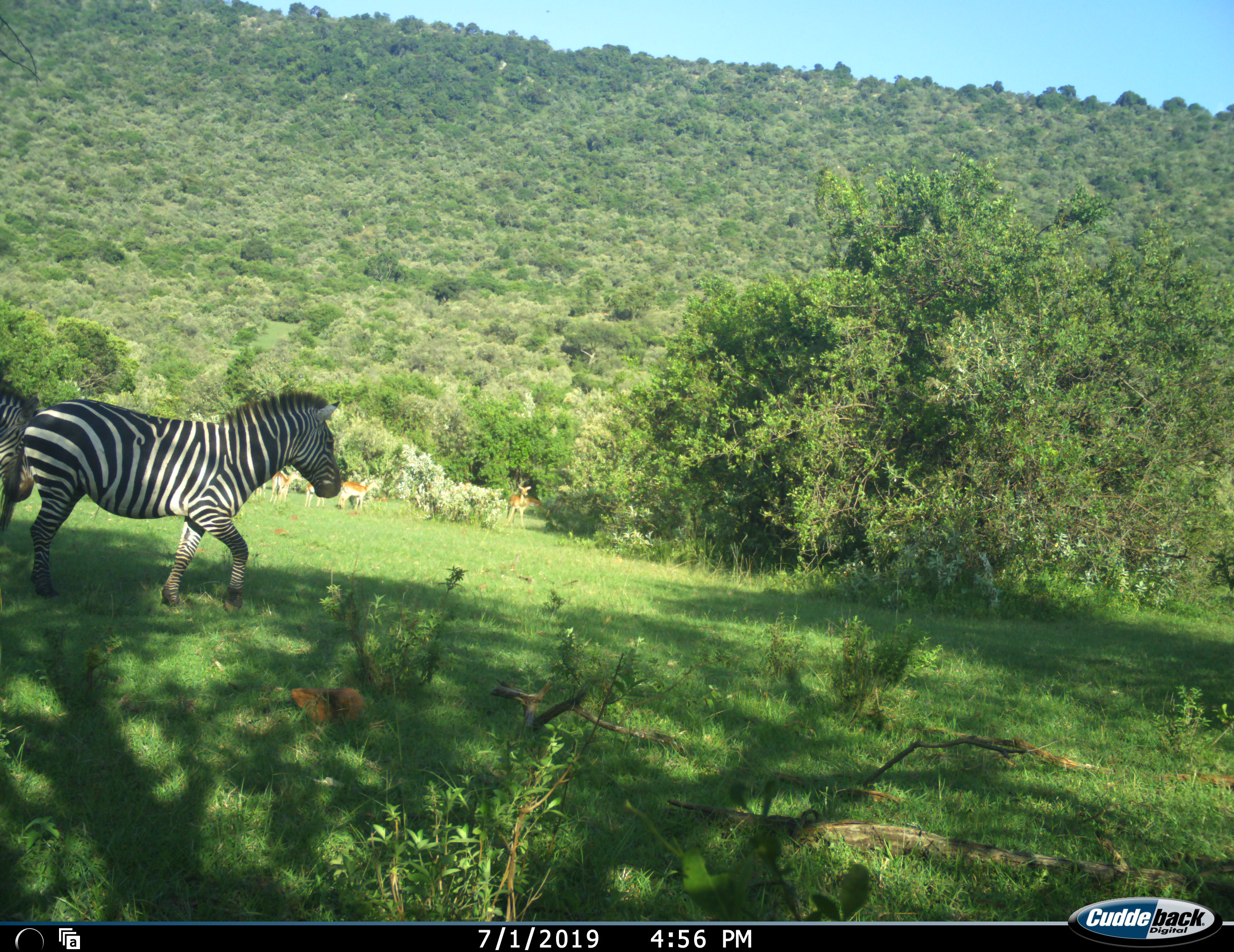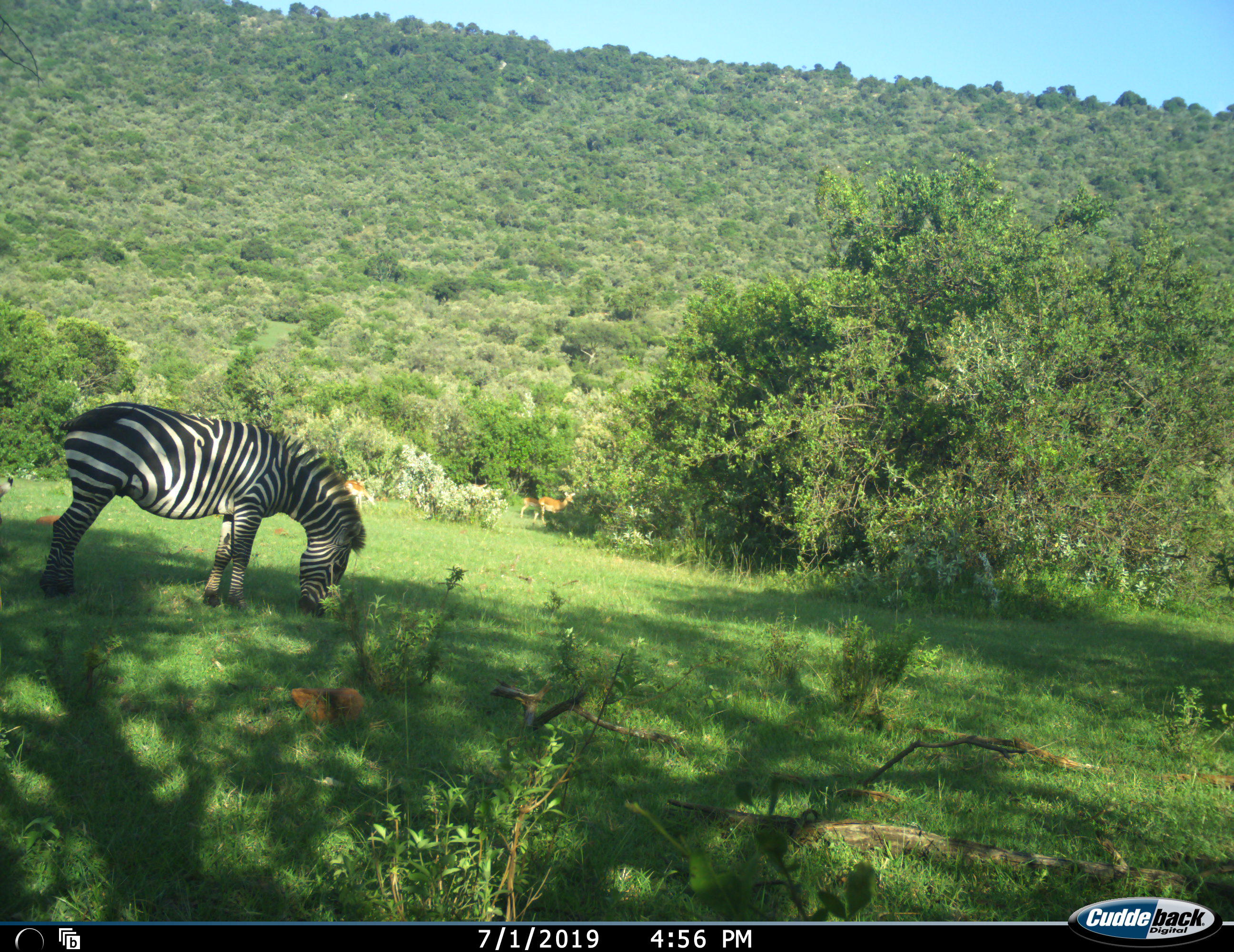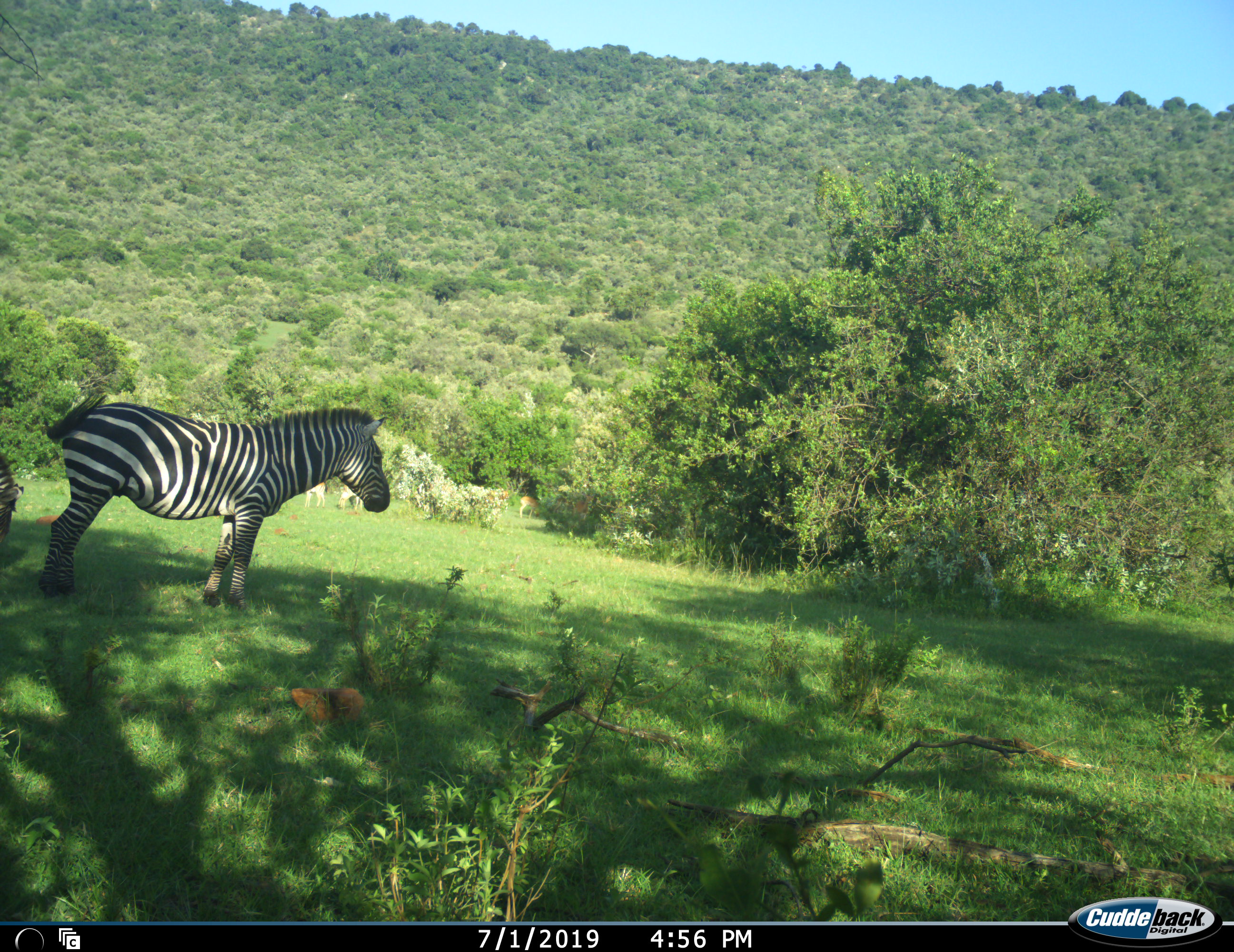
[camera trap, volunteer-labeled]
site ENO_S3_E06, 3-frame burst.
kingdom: Animalia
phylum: Chordata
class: Mammalia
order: Perissodactyla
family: Equidae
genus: Equus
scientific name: Equus quagga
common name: plains zebra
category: zebraplains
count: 2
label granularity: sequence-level